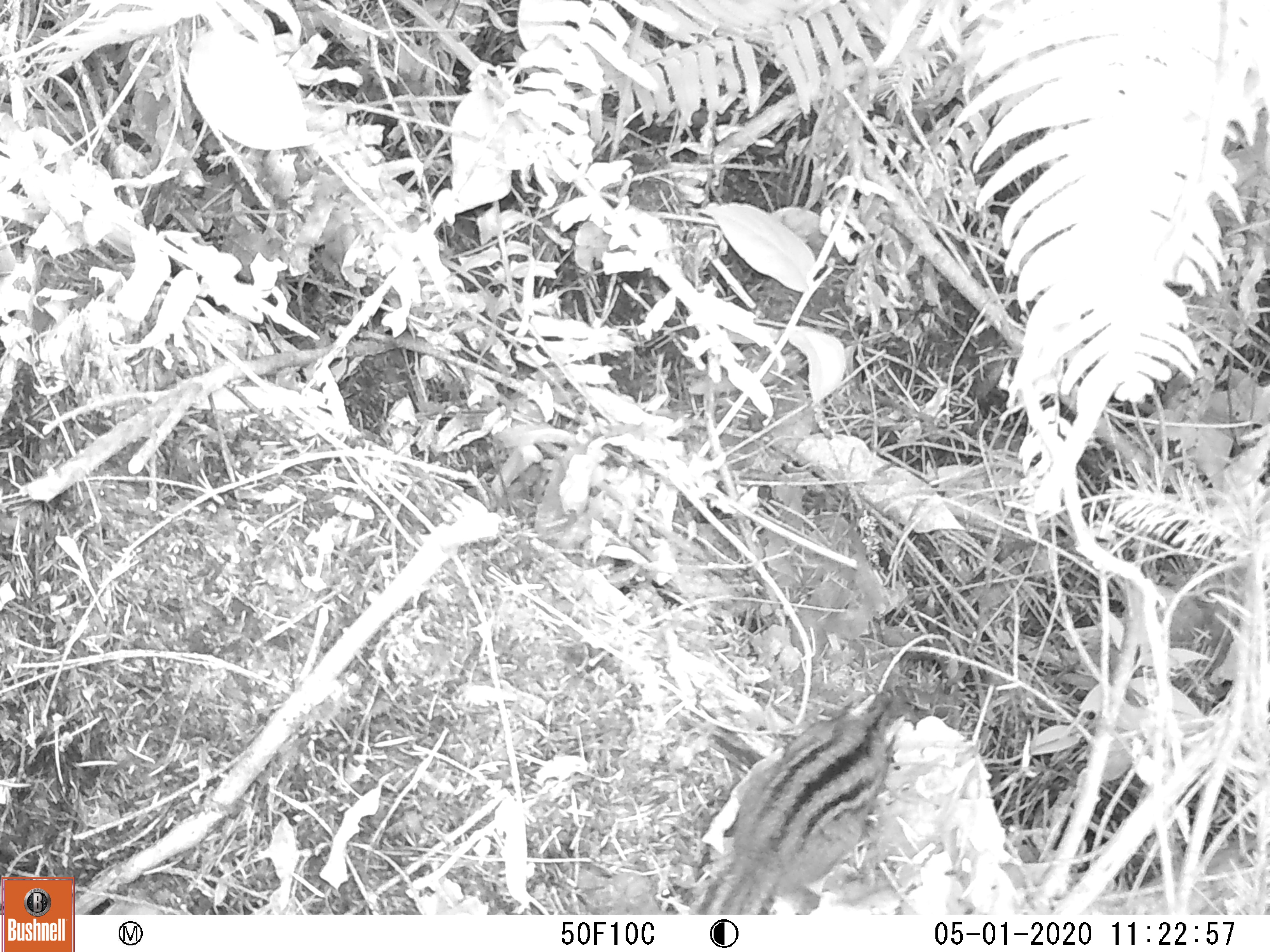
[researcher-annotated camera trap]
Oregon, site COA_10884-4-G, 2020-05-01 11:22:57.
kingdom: Animalia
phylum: Chordata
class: Mammalia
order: Rodentia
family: Sciuridae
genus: Neotamias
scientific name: Neotamias townsendii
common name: townsend's chipmunk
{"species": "townsend's chipmunk (Neotamias townsendii)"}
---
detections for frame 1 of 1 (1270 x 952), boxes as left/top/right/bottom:
townsend's chipmunk: 691/682/913/909